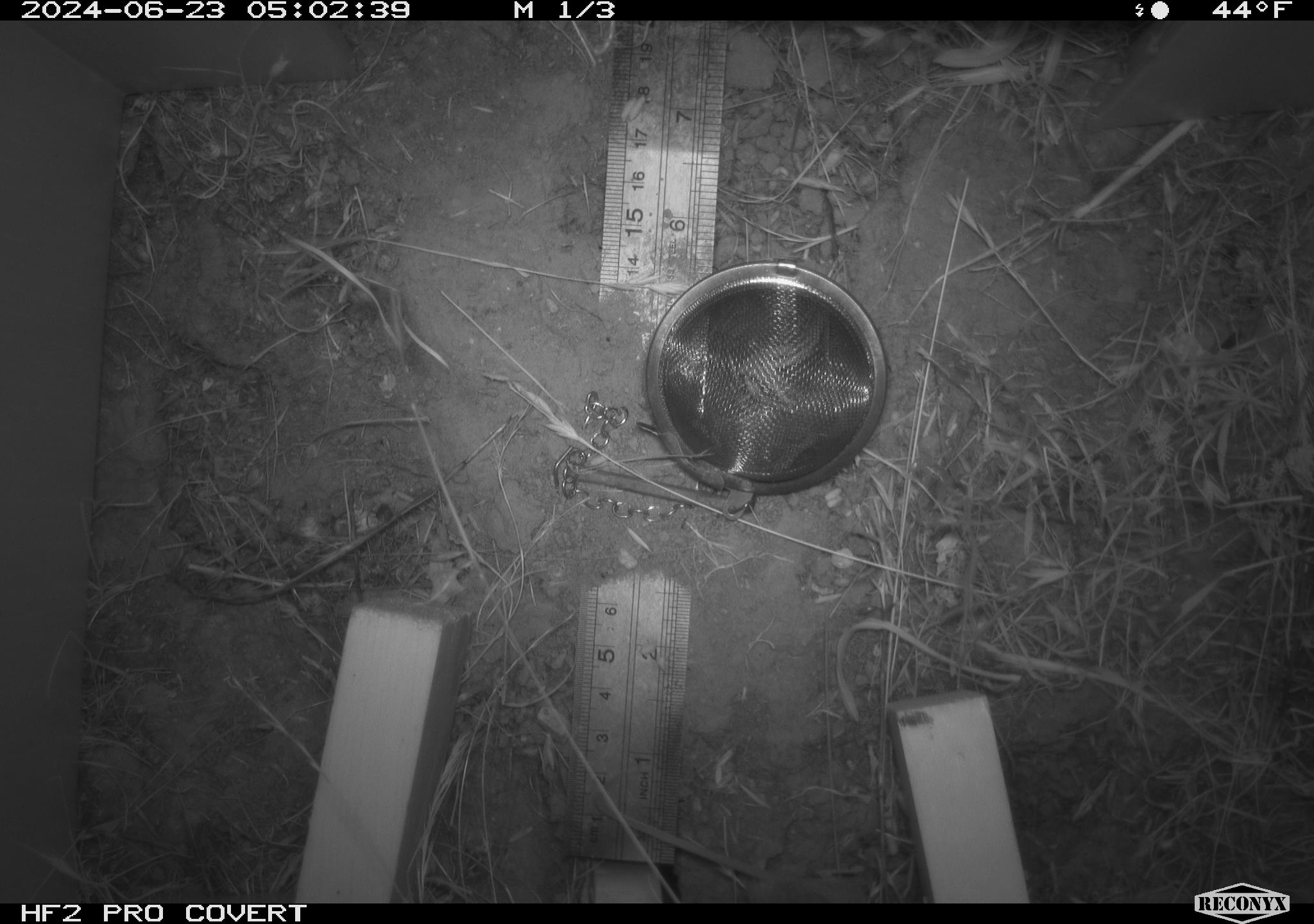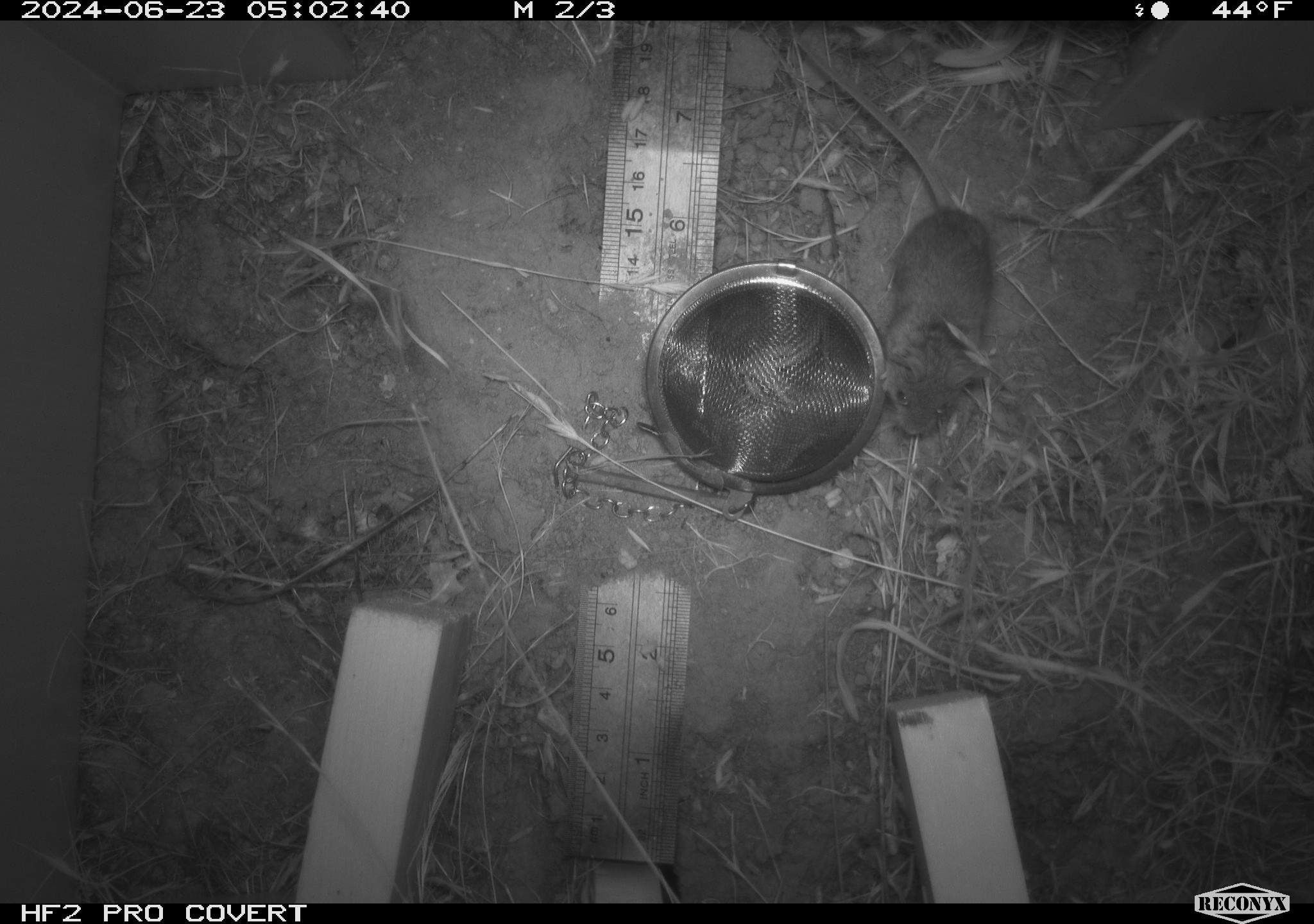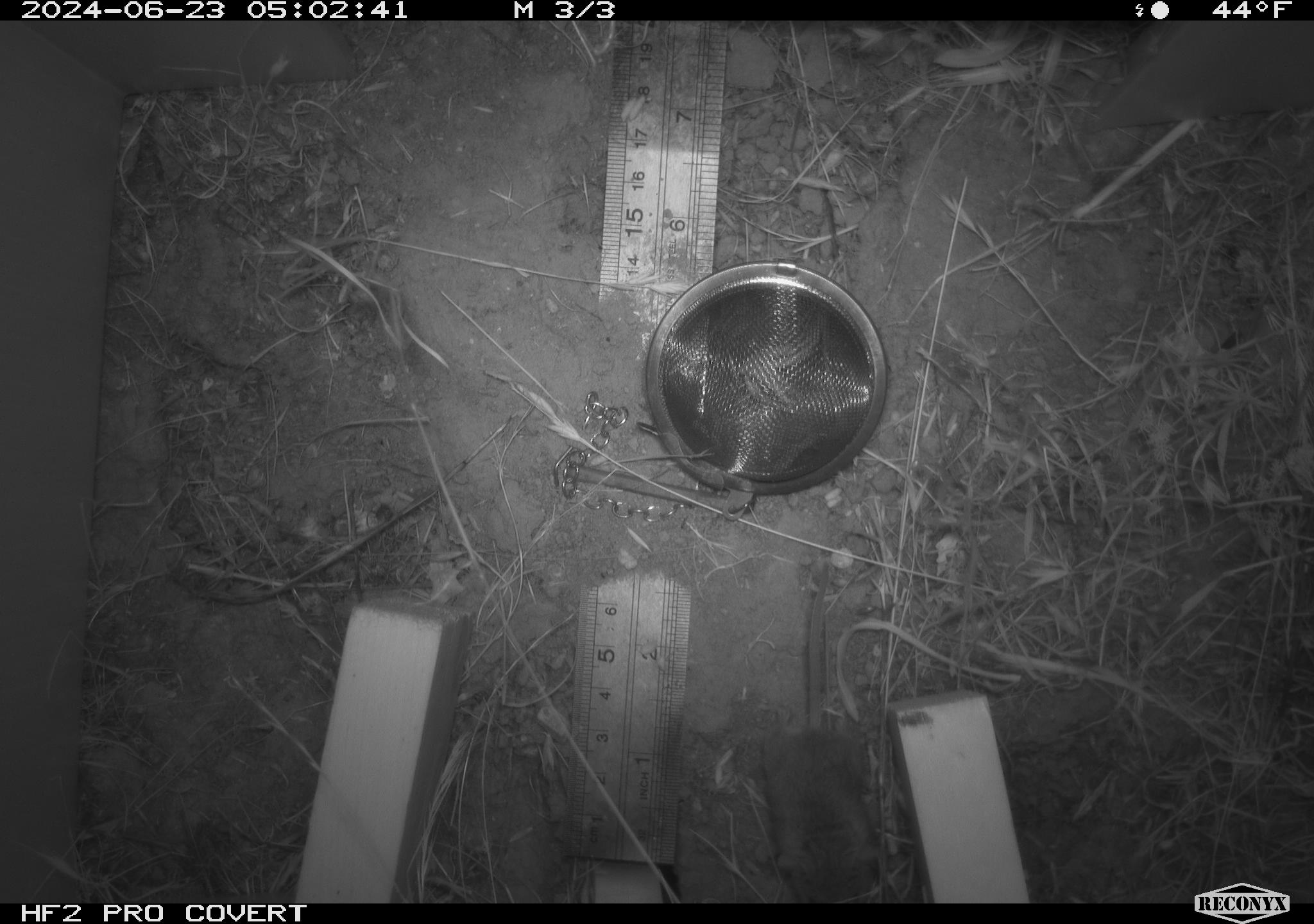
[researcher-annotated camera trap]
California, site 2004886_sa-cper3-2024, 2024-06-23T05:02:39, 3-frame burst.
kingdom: Animalia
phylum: Chordata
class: Mammalia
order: Rodentia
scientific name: Rodentia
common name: rodent